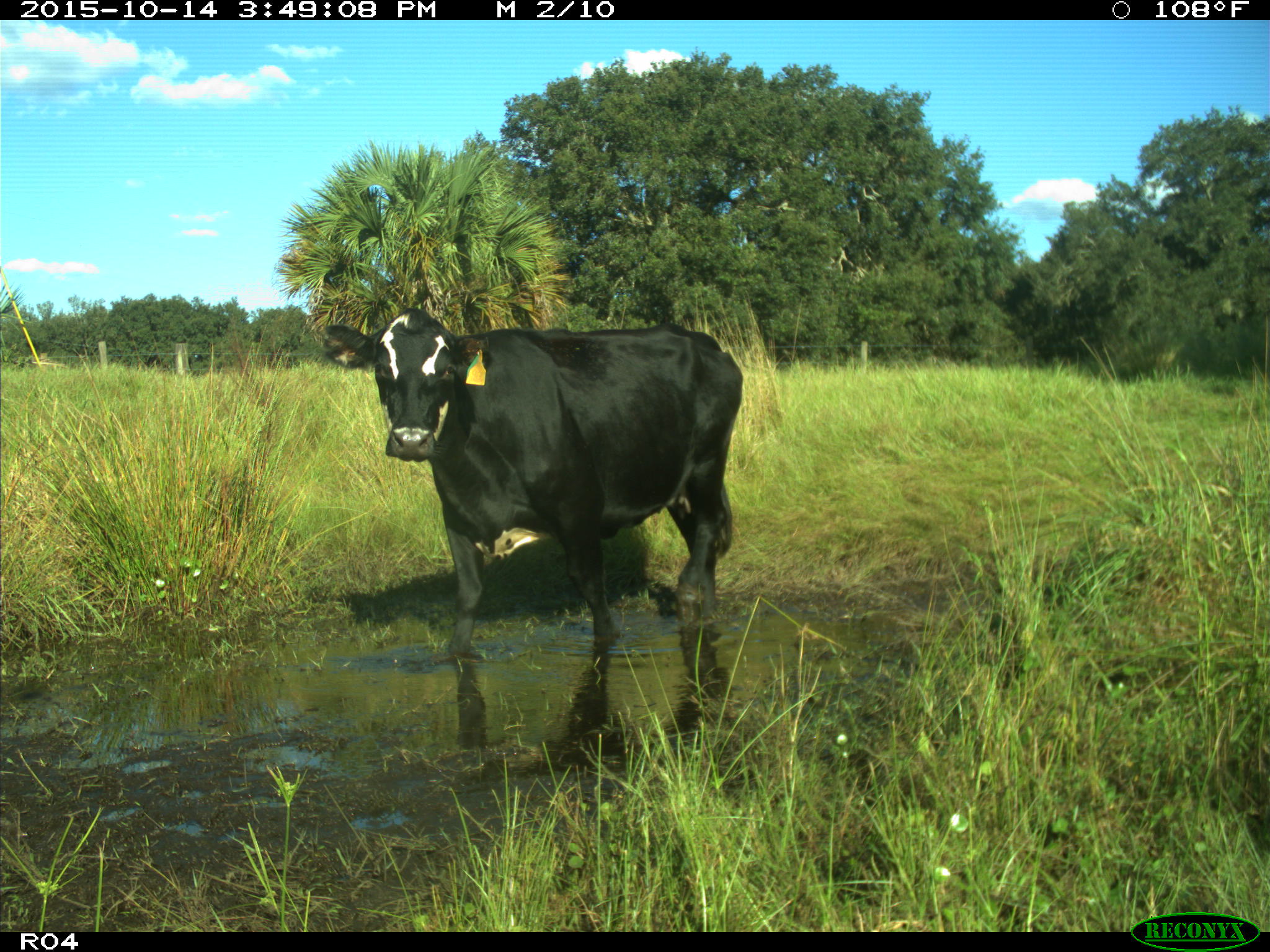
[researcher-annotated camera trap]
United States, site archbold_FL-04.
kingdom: Animalia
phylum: Chordata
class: Mammalia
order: Artiodactyla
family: Bovidae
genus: Bos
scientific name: Bos taurus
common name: domestic cow